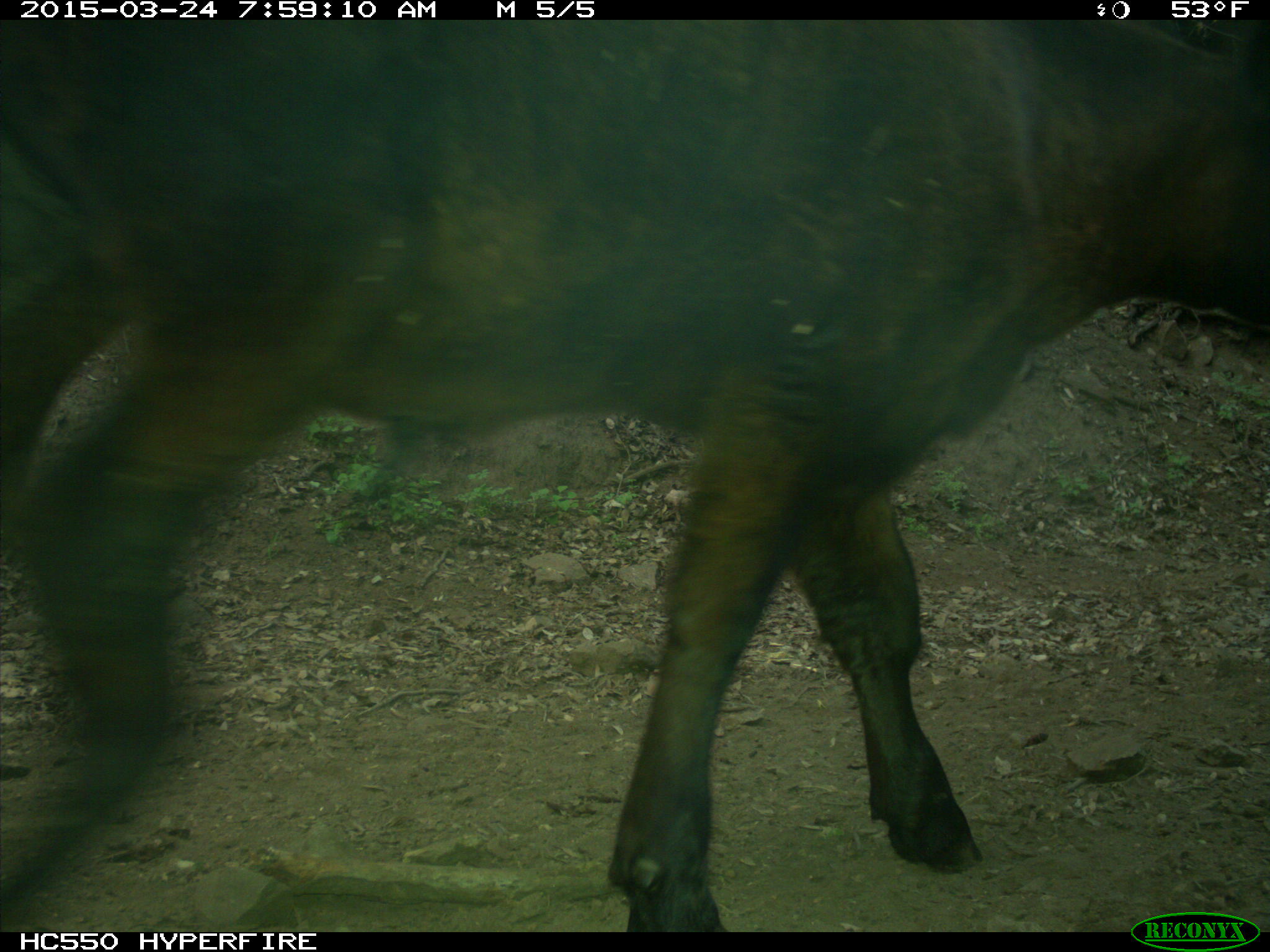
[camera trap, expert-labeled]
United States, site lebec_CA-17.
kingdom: Animalia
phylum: Chordata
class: Mammalia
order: Artiodactyla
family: Bovidae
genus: Bos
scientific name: Bos taurus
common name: domestic cow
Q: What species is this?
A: Bos taurus (domestic cow).